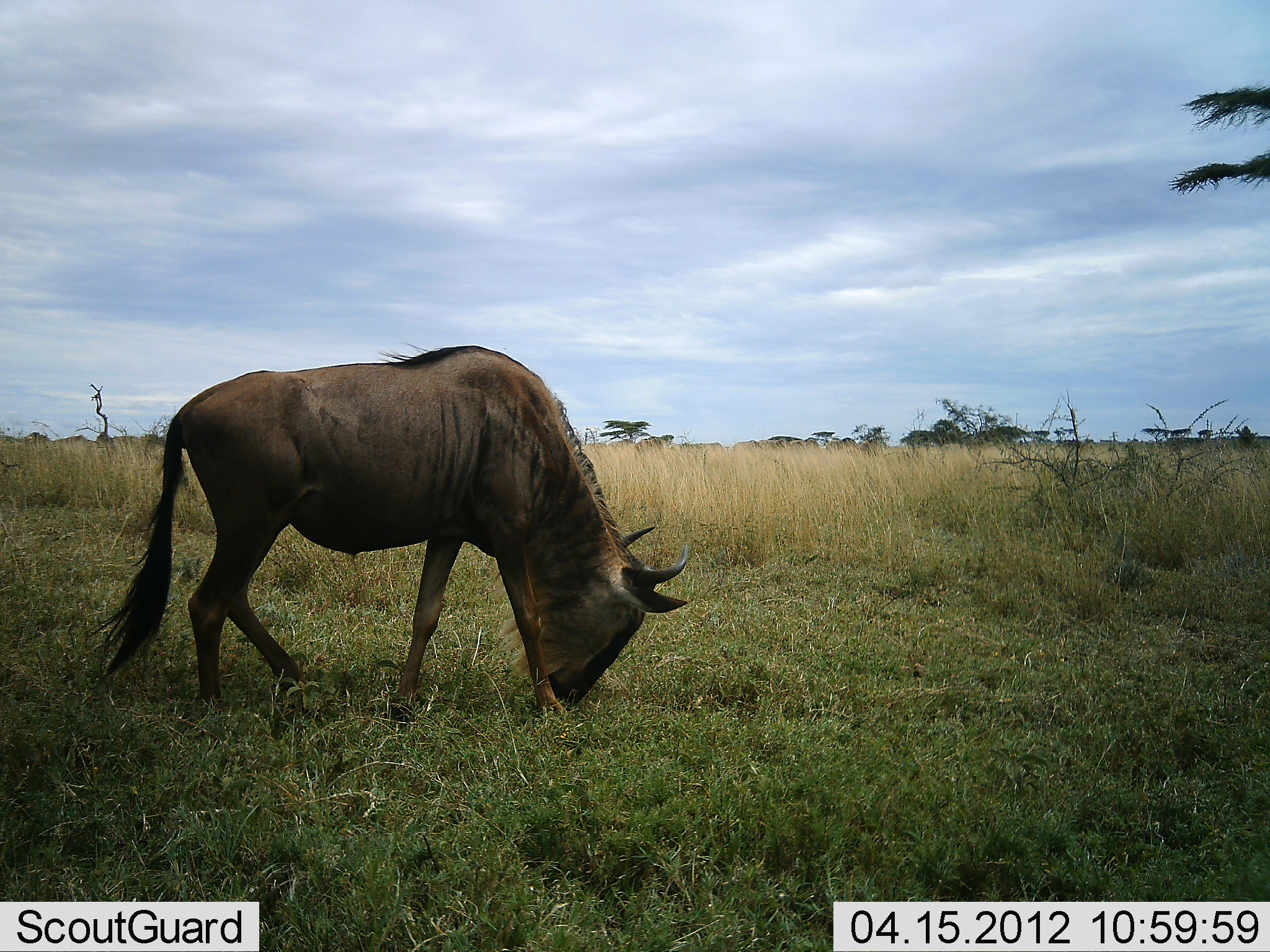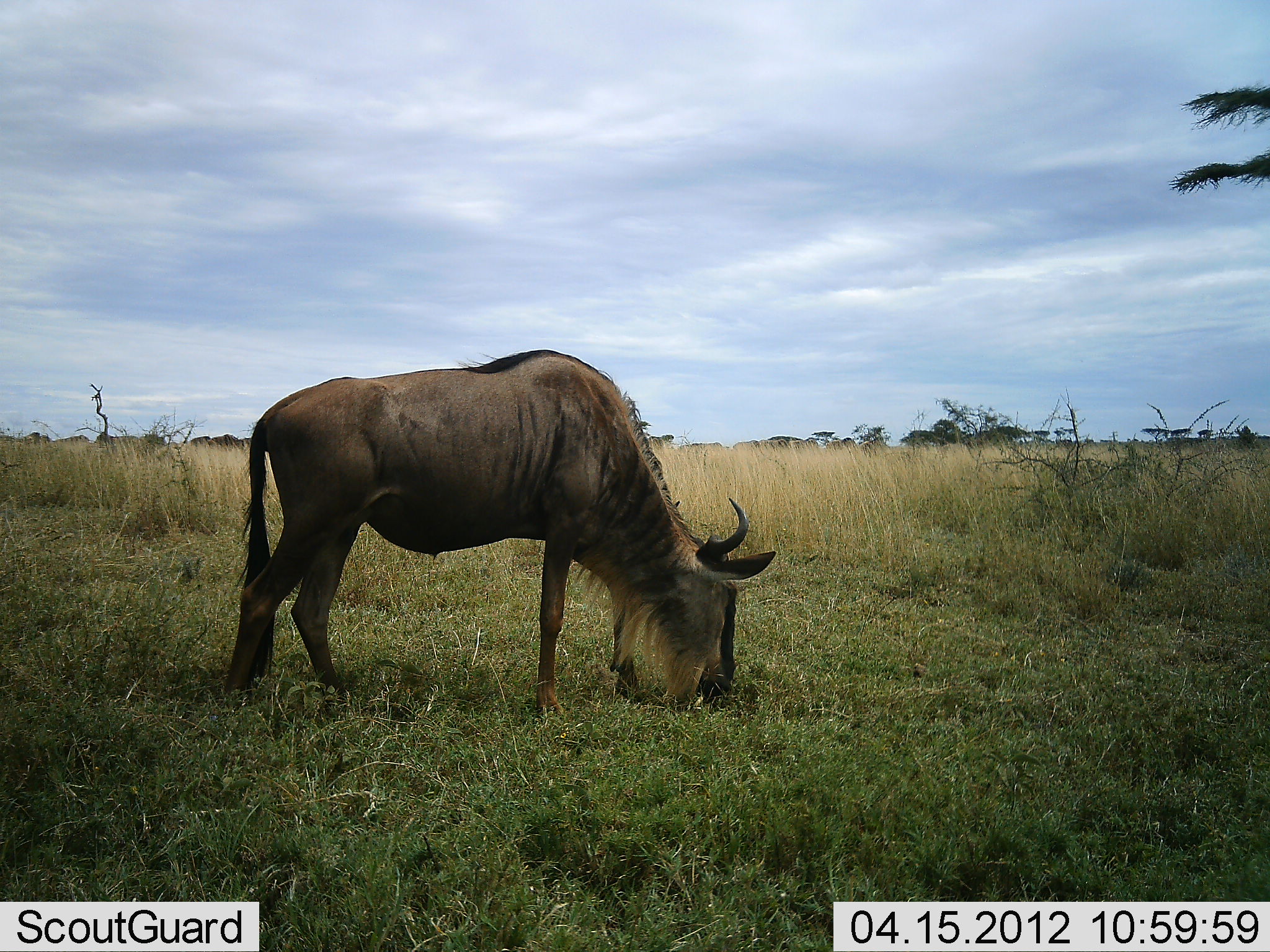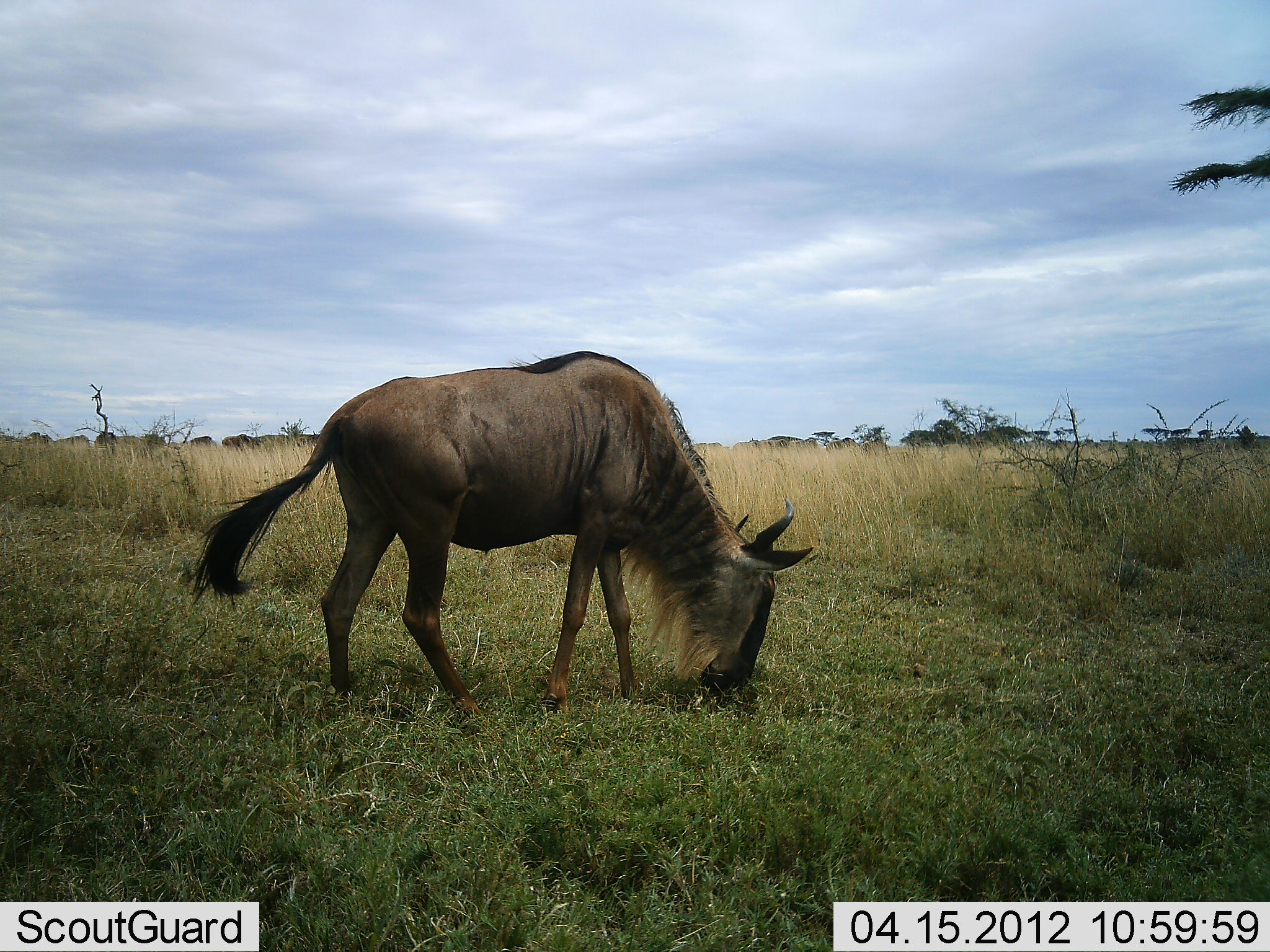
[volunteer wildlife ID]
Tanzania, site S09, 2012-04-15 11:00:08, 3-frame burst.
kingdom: Animalia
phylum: Chordata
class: Mammalia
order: Artiodactyla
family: Bovidae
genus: Connochaetes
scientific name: Connochaetes taurinus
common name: blue wildebeest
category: wildebeest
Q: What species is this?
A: Wildebeest (blue wildebeest) (Connochaetes taurinus).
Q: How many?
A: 1.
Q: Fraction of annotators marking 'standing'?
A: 15%.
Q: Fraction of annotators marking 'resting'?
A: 0%.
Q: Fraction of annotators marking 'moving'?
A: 8%.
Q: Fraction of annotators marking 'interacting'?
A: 0%.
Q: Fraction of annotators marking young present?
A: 0%.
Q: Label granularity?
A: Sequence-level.